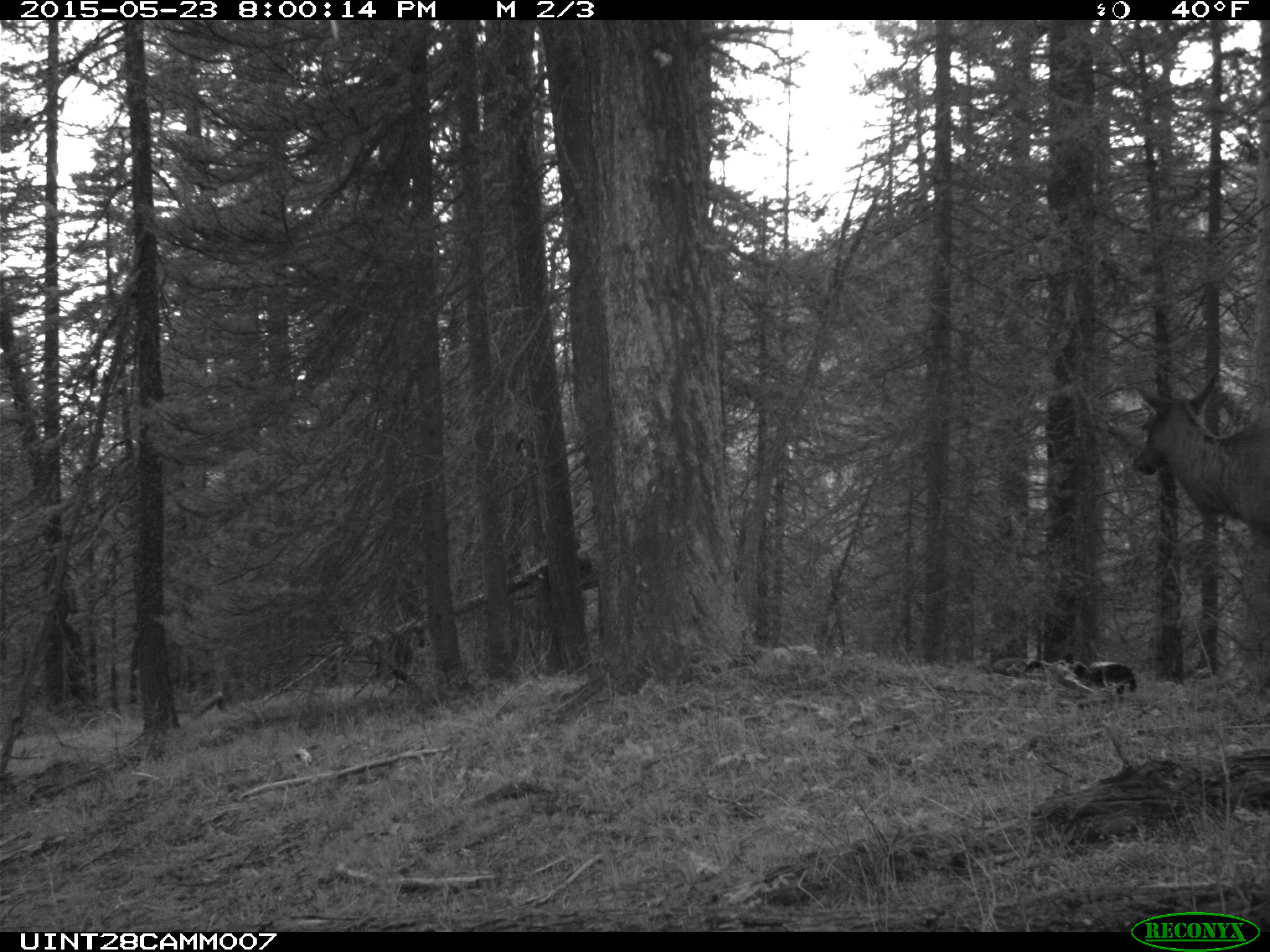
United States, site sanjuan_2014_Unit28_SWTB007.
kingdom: Animalia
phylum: Chordata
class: Mammalia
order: Artiodactyla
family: Cervidae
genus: Cervus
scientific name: Cervus elaphus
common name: red deer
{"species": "Cervus elaphus (red deer)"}